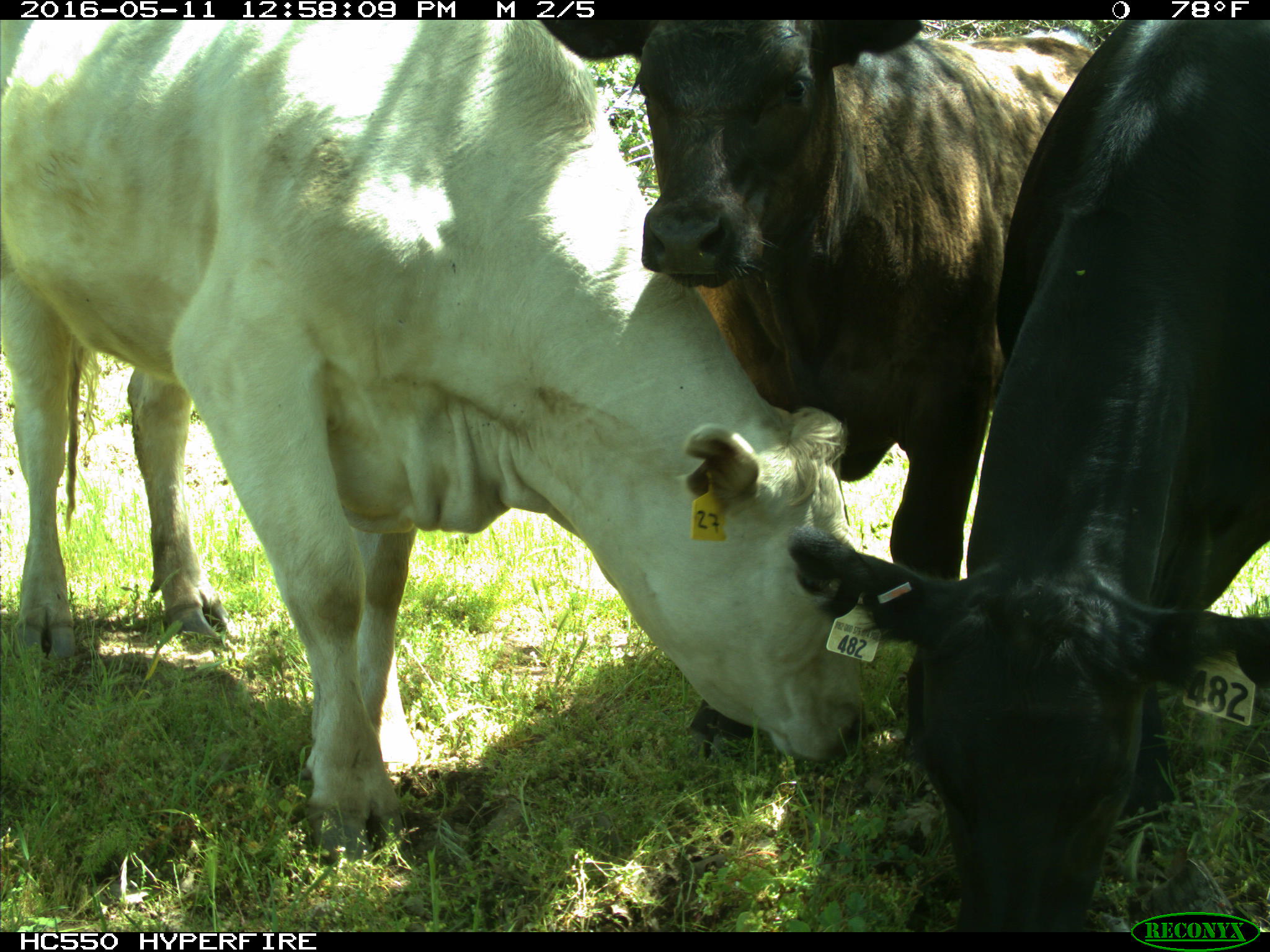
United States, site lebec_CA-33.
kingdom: Animalia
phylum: Chordata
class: Mammalia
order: Artiodactyla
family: Bovidae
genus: Bos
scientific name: Bos taurus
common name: domestic cow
Bos taurus (domestic cow).